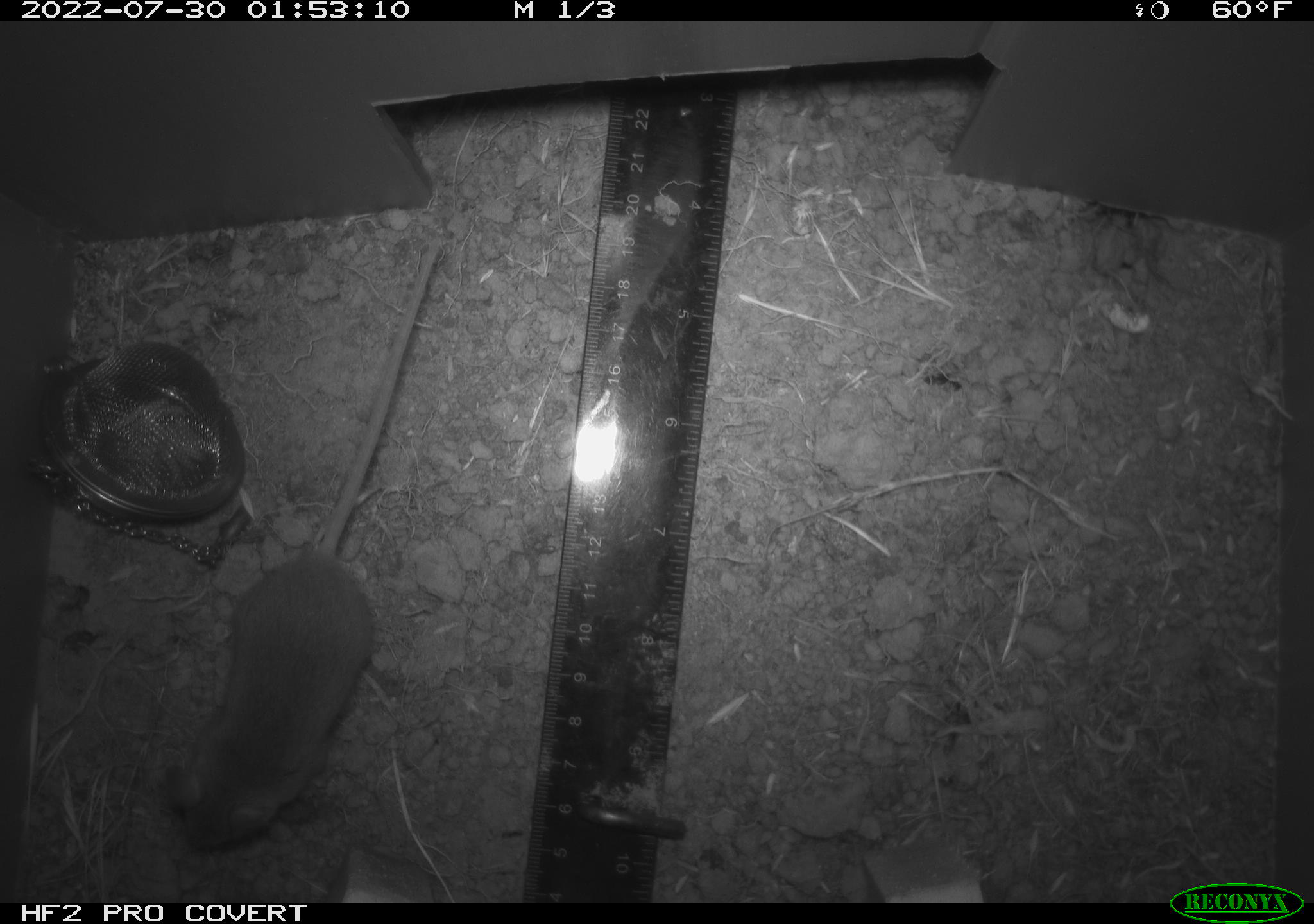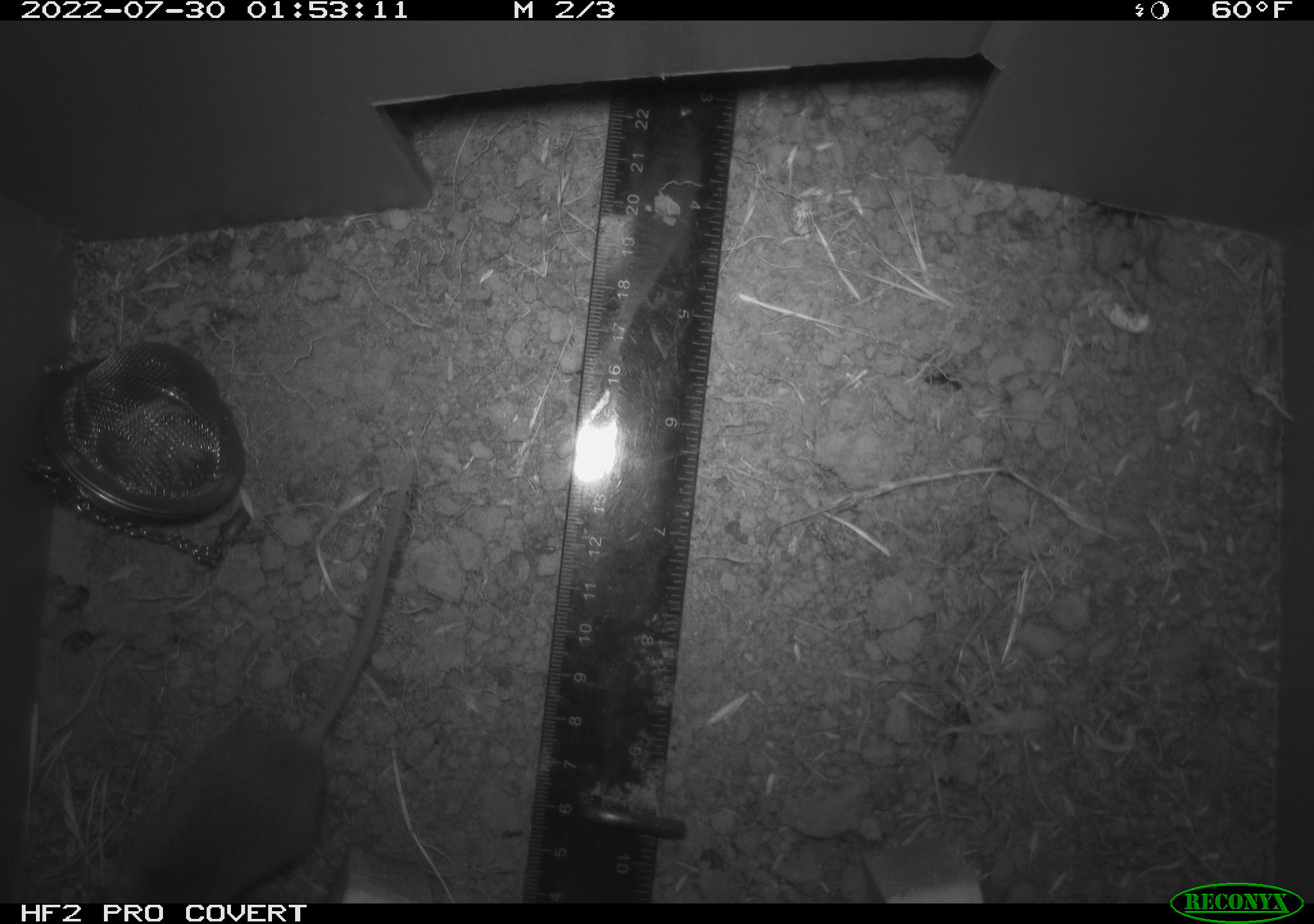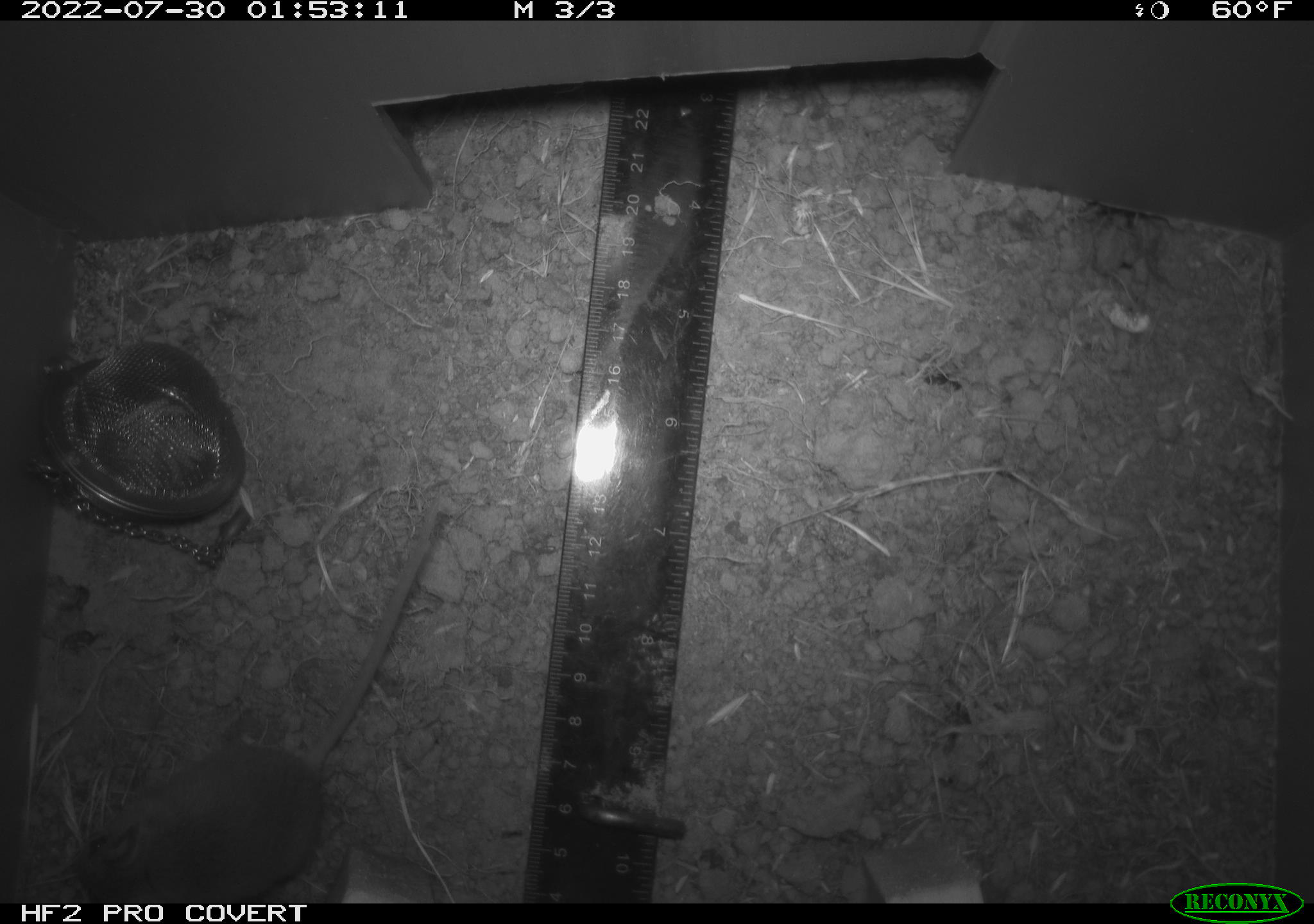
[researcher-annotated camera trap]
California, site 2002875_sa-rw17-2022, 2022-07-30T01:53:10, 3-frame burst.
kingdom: Animalia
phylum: Chordata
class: Mammalia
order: Rodentia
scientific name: Rodentia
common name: mouse species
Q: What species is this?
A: Mouse species (Rodentia).